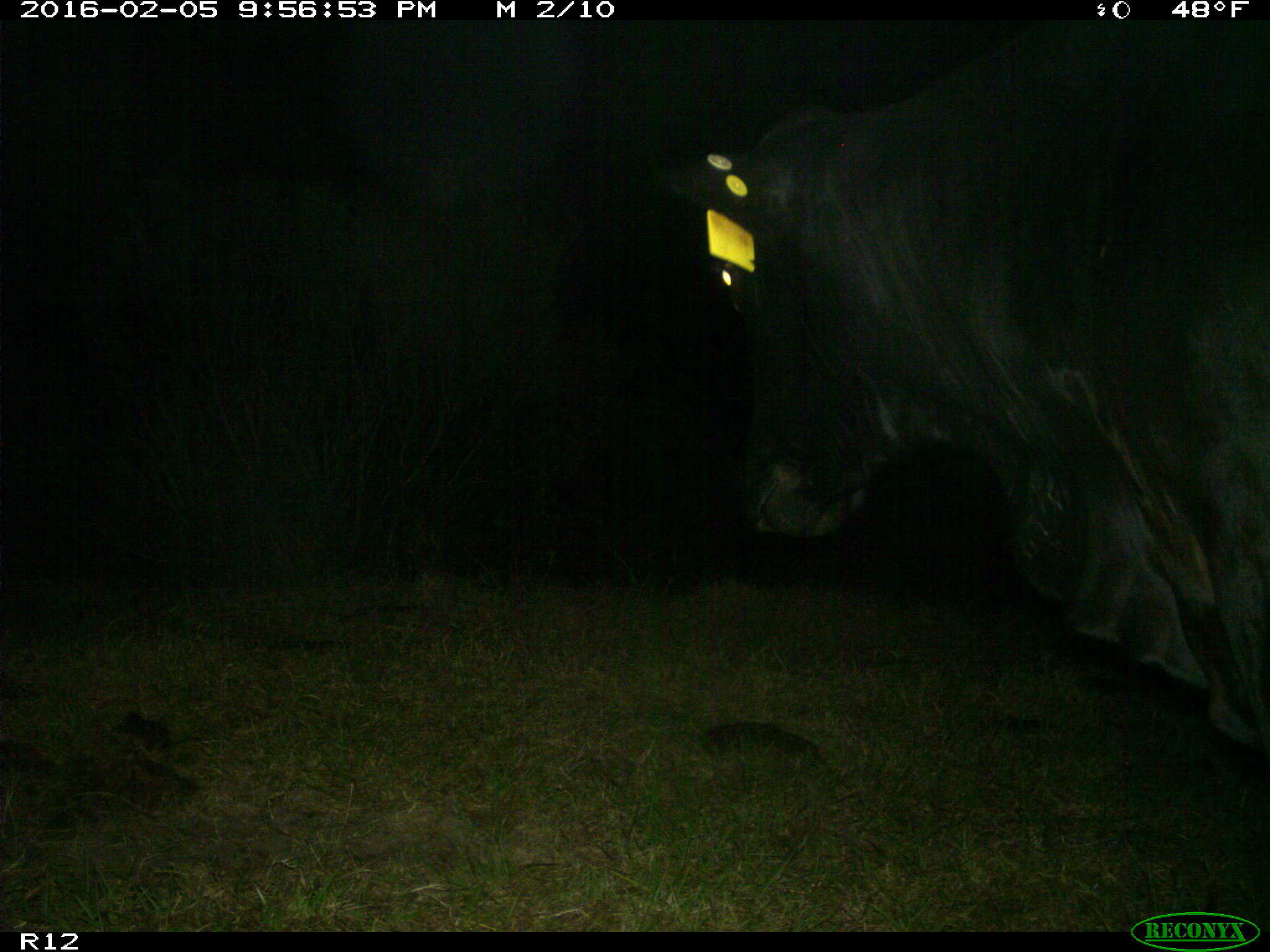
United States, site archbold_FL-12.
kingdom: Animalia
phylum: Chordata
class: Mammalia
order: Artiodactyla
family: Bovidae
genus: Bos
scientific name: Bos taurus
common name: domestic cow